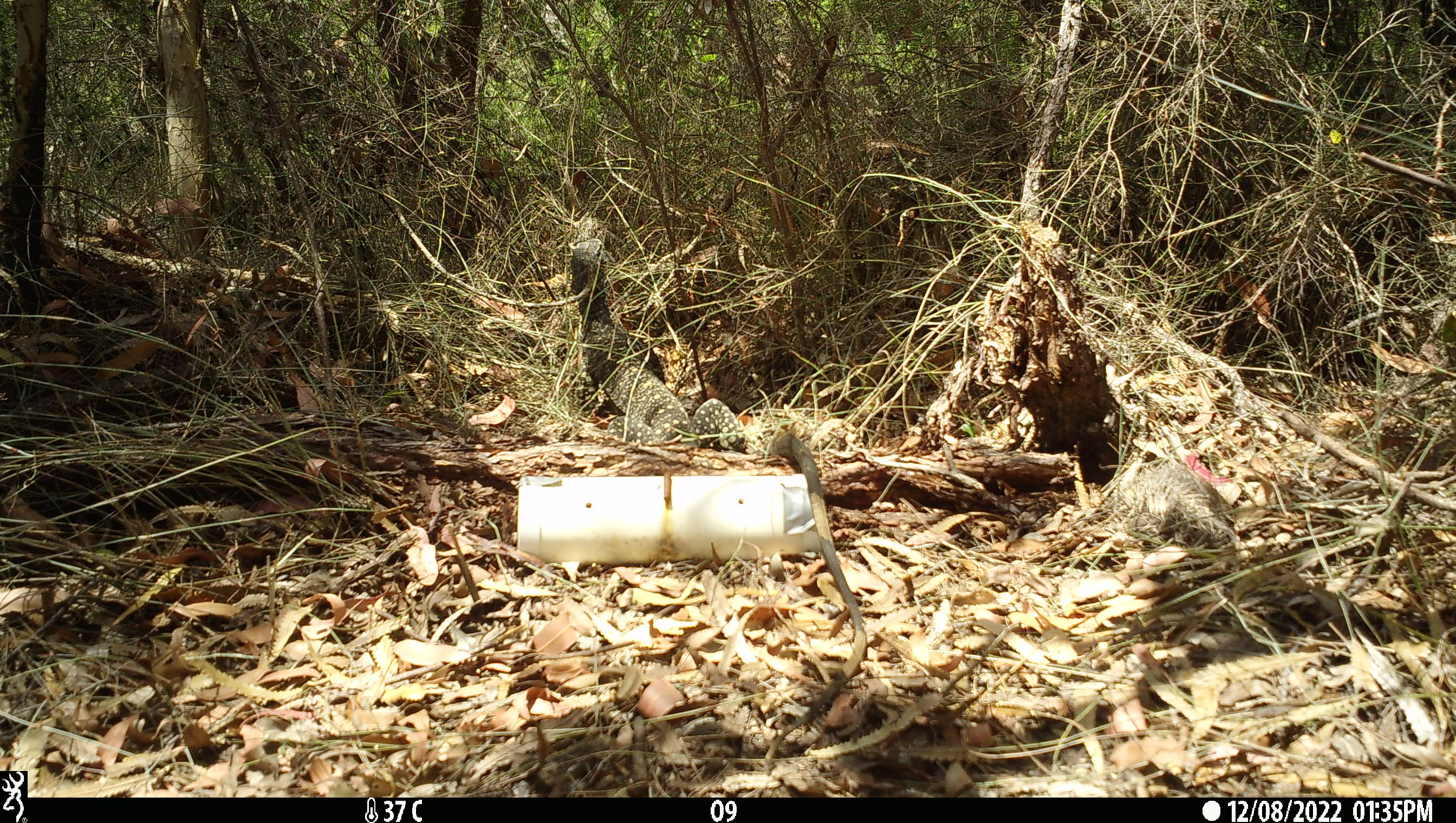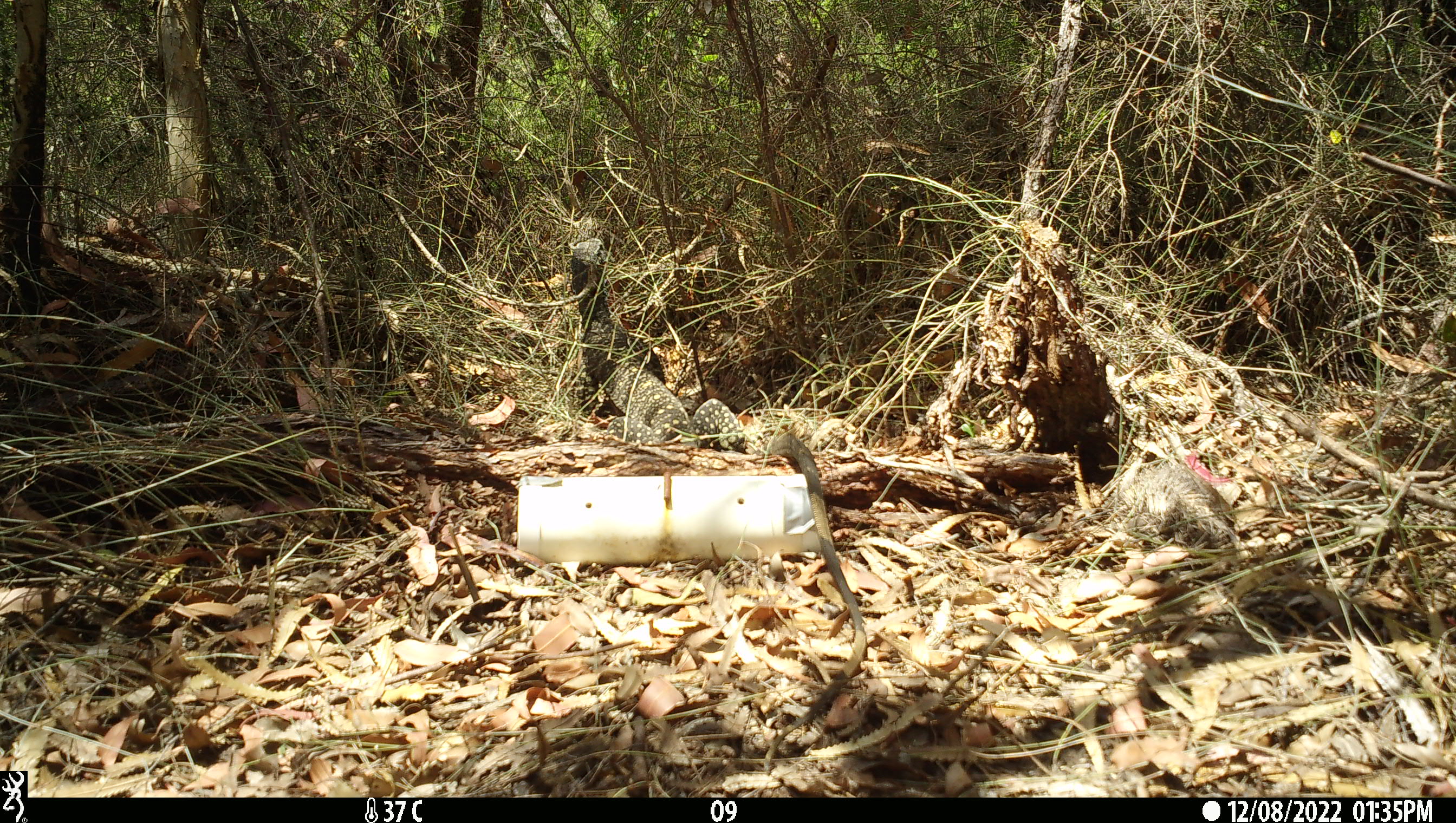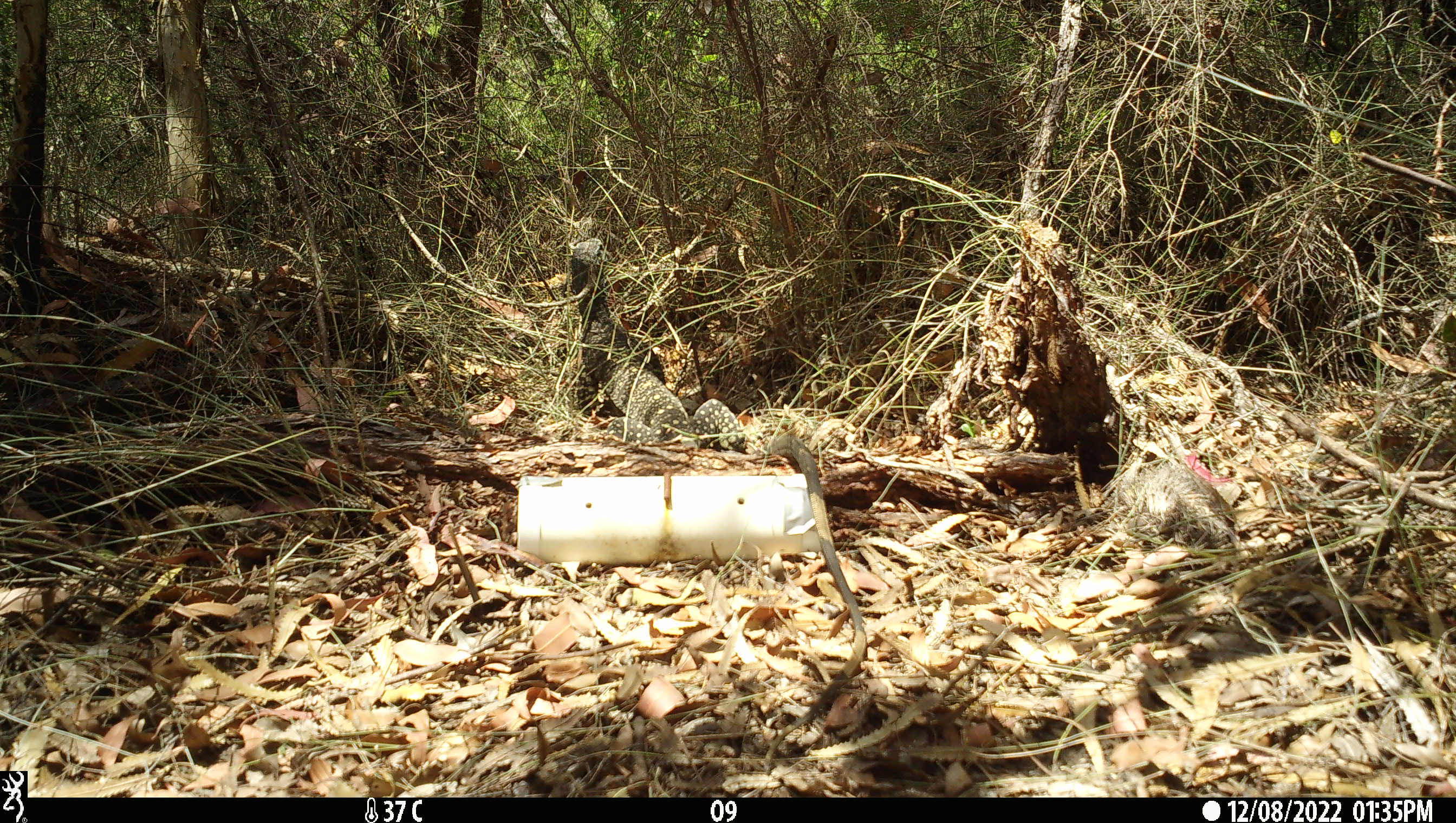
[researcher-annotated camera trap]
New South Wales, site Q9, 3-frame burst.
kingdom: Animalia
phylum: Chordata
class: Reptilia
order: Squamata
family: Varanidae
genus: Varanus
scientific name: Varanus varius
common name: lace monitor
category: goanna